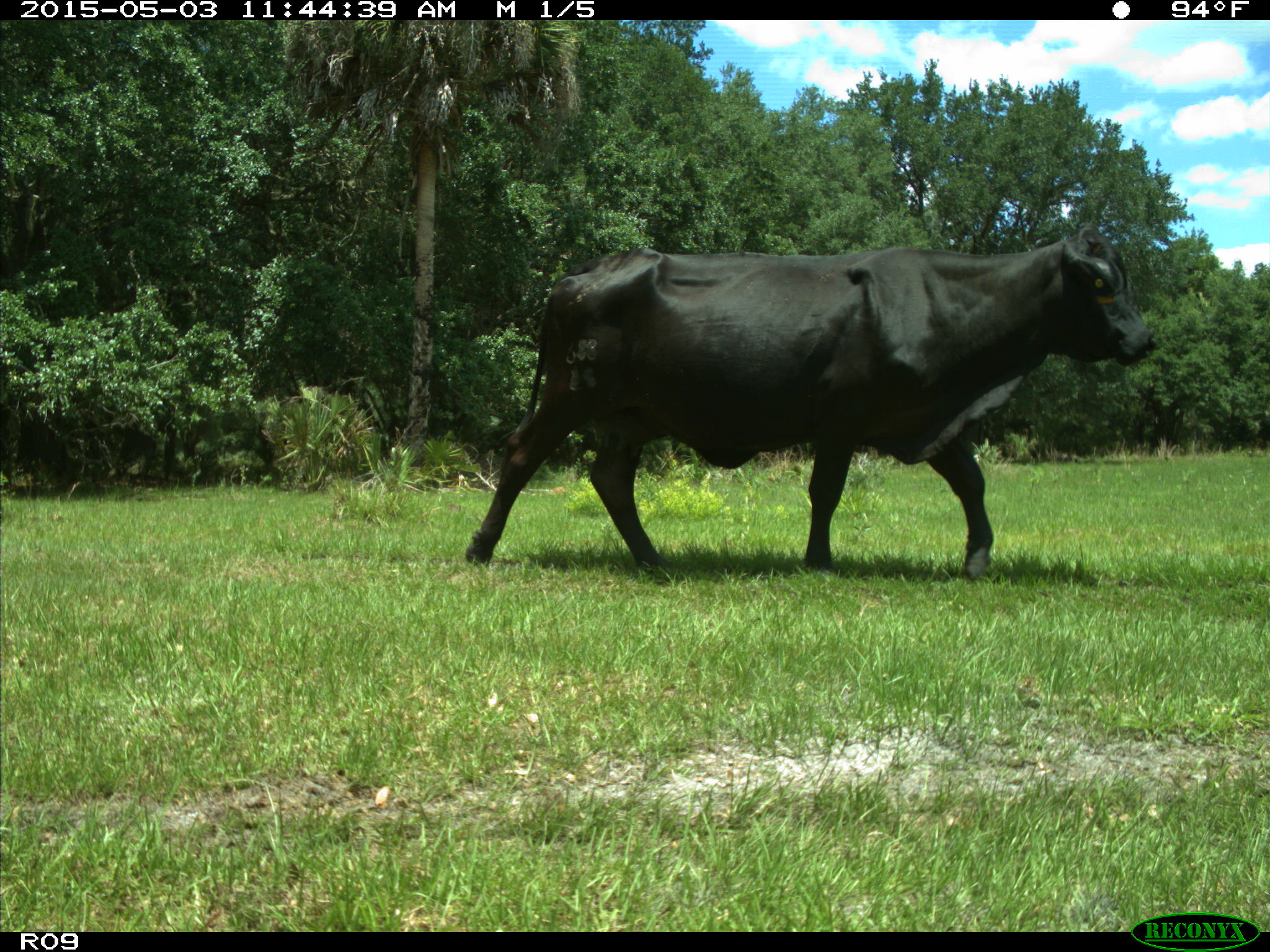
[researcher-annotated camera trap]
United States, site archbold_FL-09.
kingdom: Animalia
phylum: Chordata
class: Mammalia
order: Artiodactyla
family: Bovidae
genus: Bos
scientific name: Bos taurus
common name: domestic cow